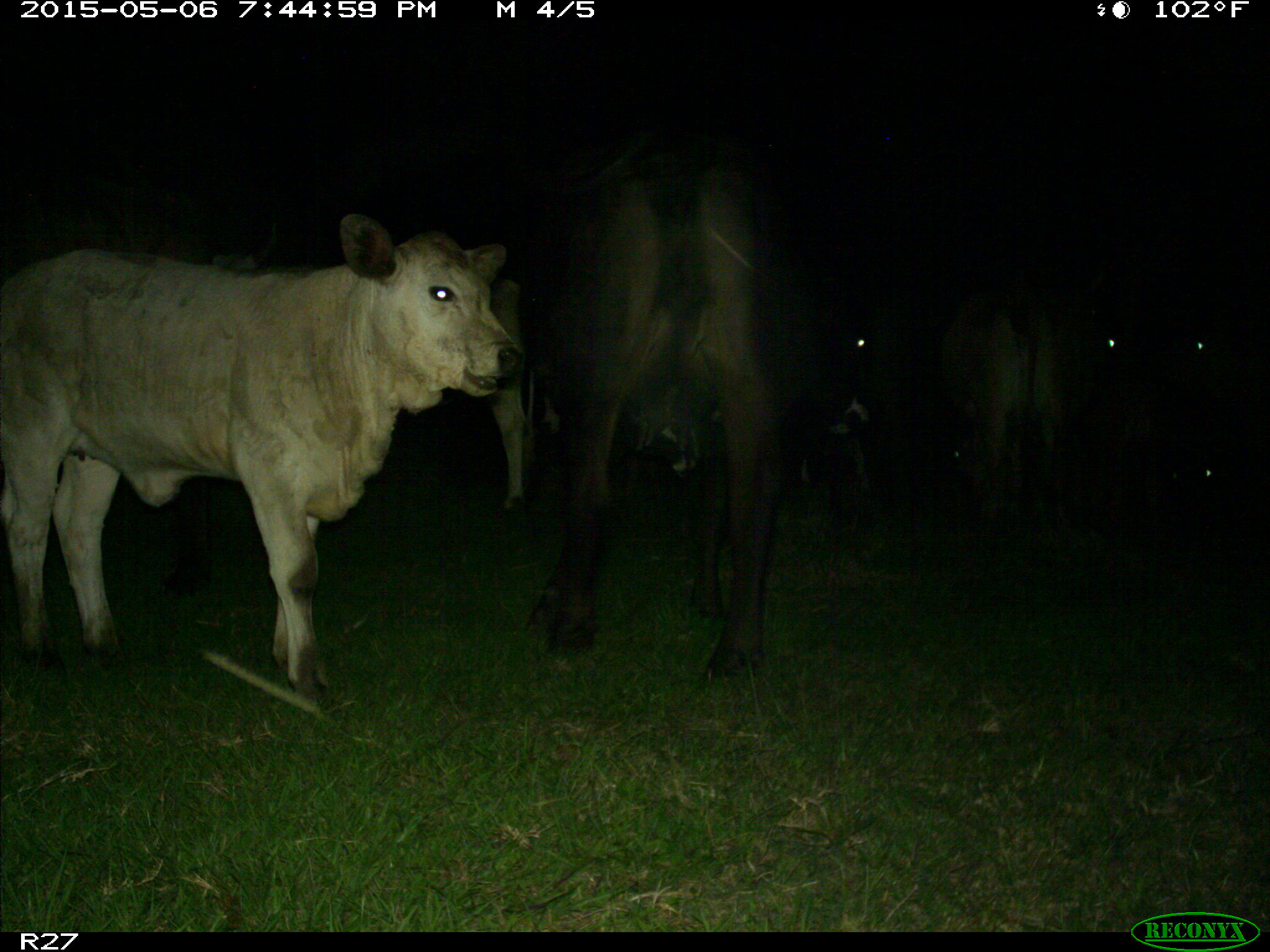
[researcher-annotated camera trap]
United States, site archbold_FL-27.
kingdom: Animalia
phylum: Chordata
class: Mammalia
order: Artiodactyla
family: Bovidae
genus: Bos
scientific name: Bos taurus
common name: domestic cow